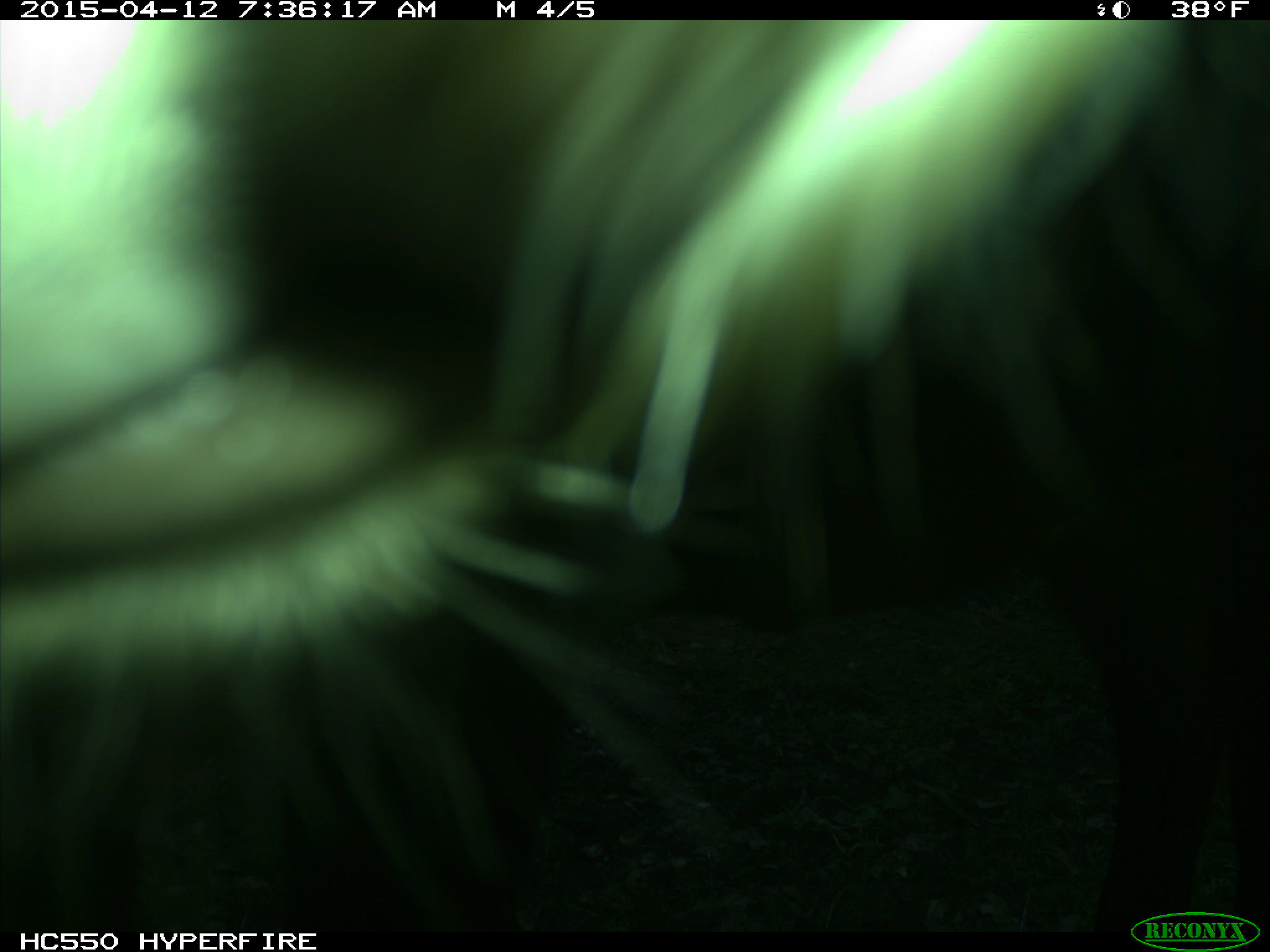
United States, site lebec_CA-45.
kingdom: Animalia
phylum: Chordata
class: Mammalia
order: Artiodactyla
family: Bovidae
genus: Bos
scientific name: Bos taurus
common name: domestic cow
Bos taurus (domestic cow).